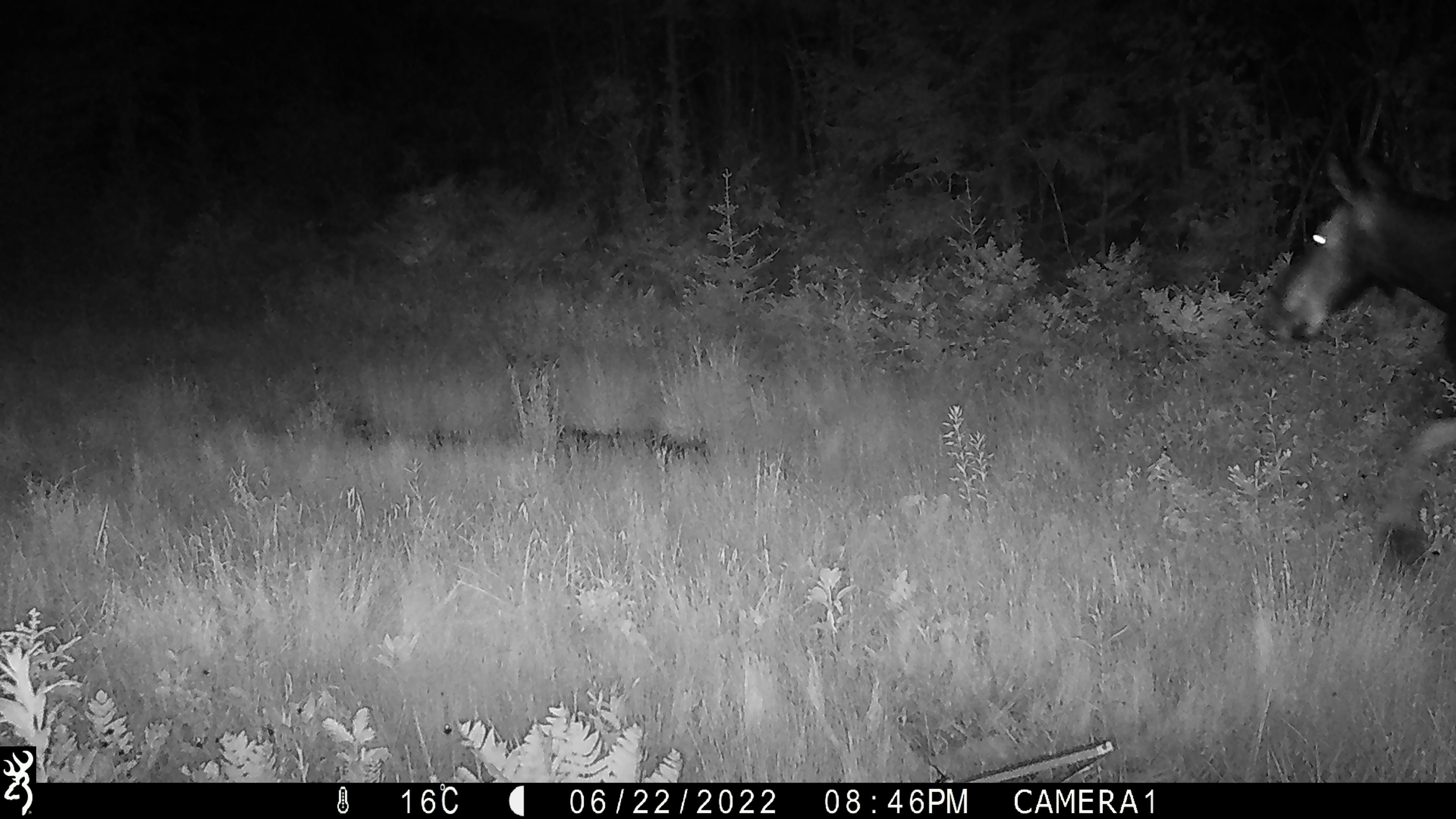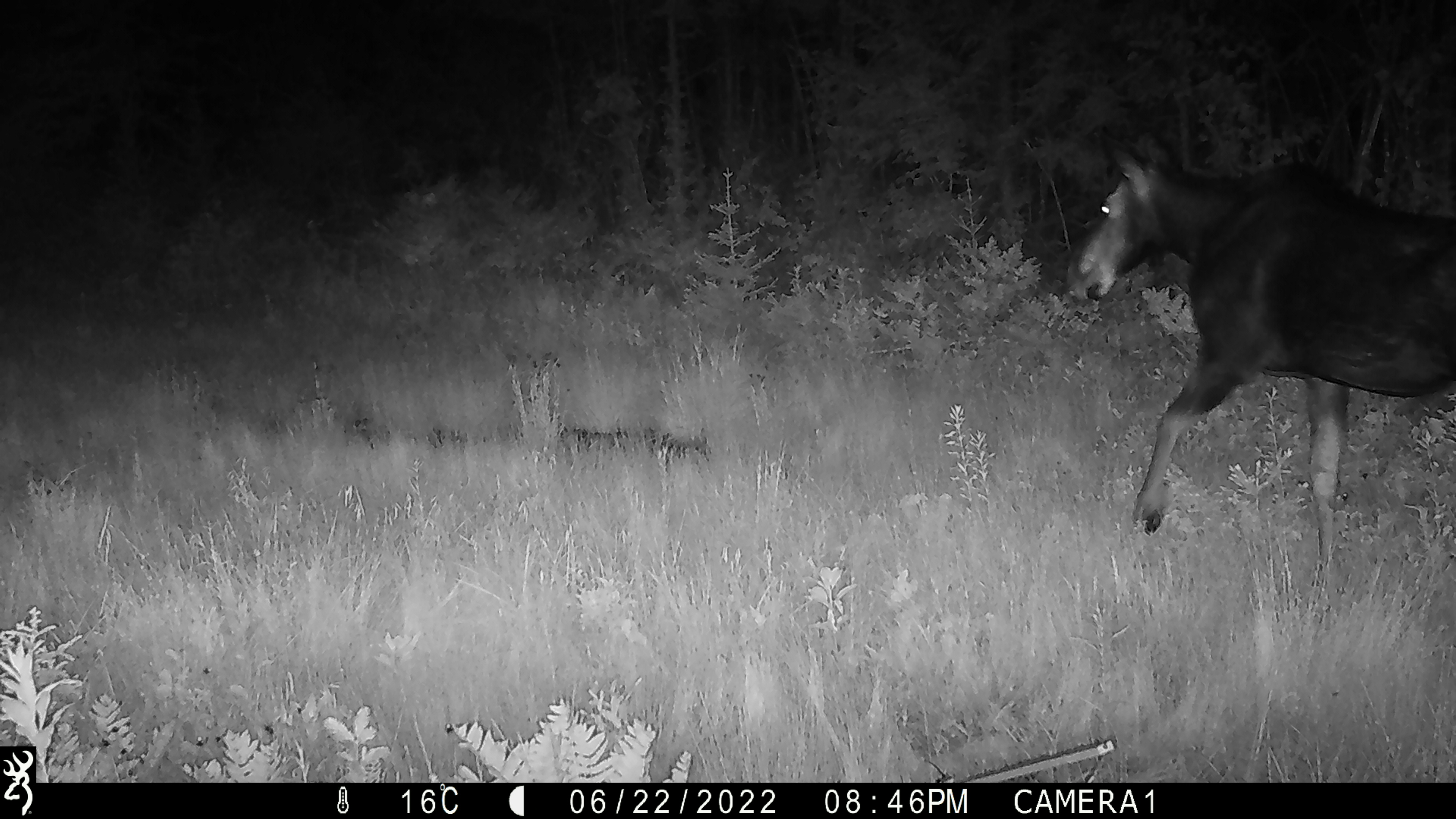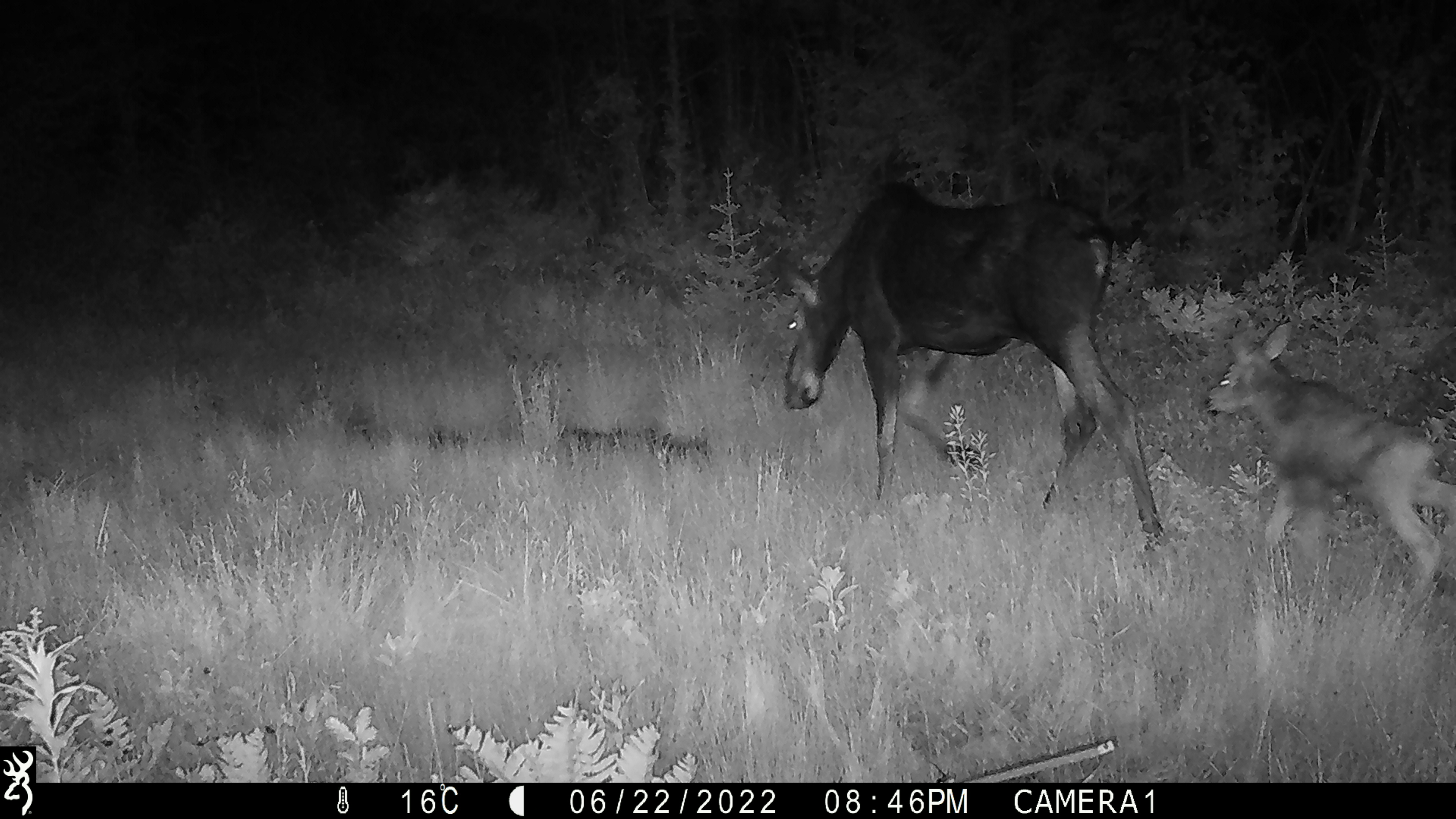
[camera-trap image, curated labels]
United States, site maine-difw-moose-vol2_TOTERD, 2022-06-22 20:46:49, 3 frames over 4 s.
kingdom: Animalia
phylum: Chordata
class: Mammalia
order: Artiodactyla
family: Cervidae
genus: Alces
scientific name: Alces alces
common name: moose